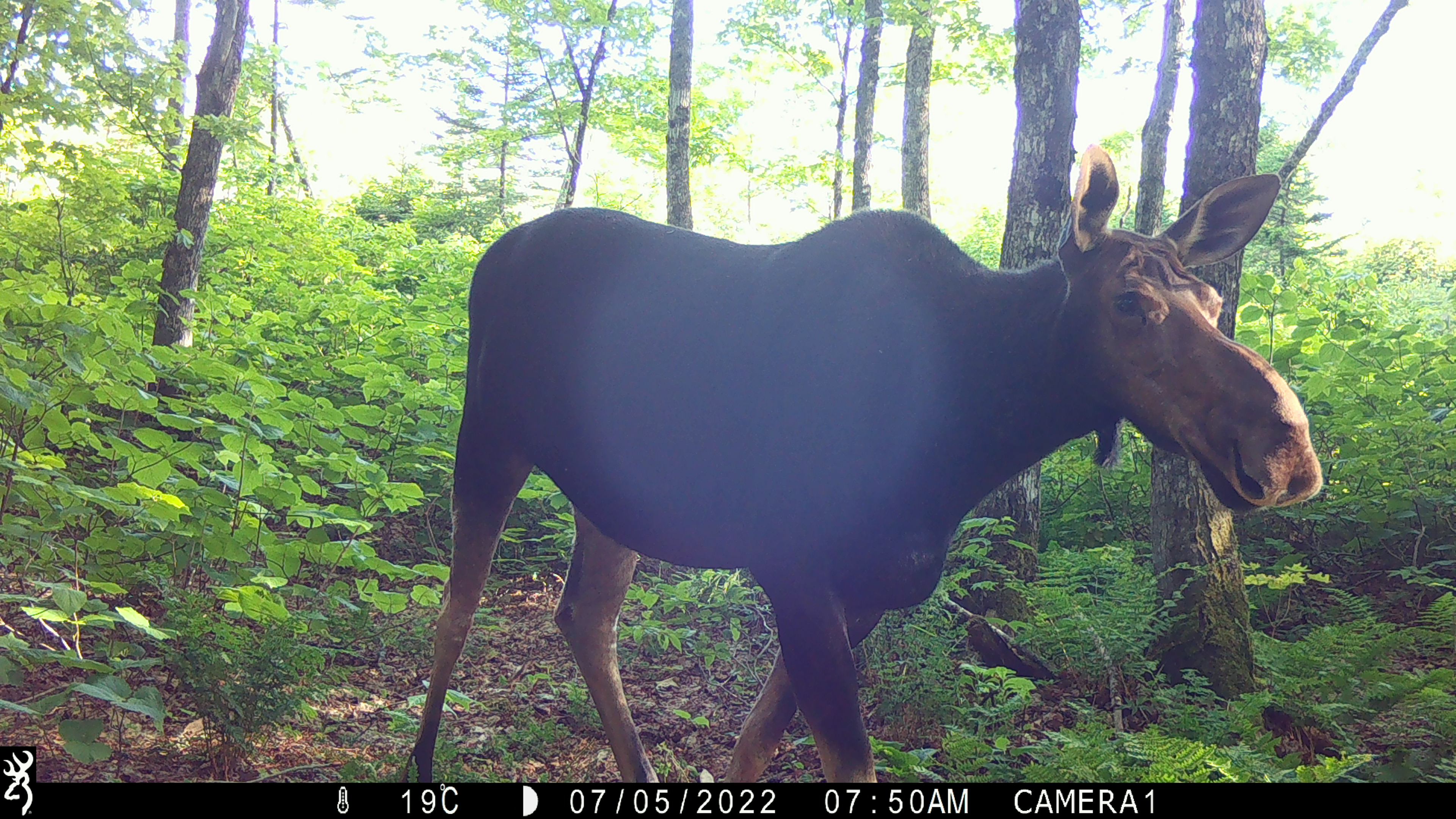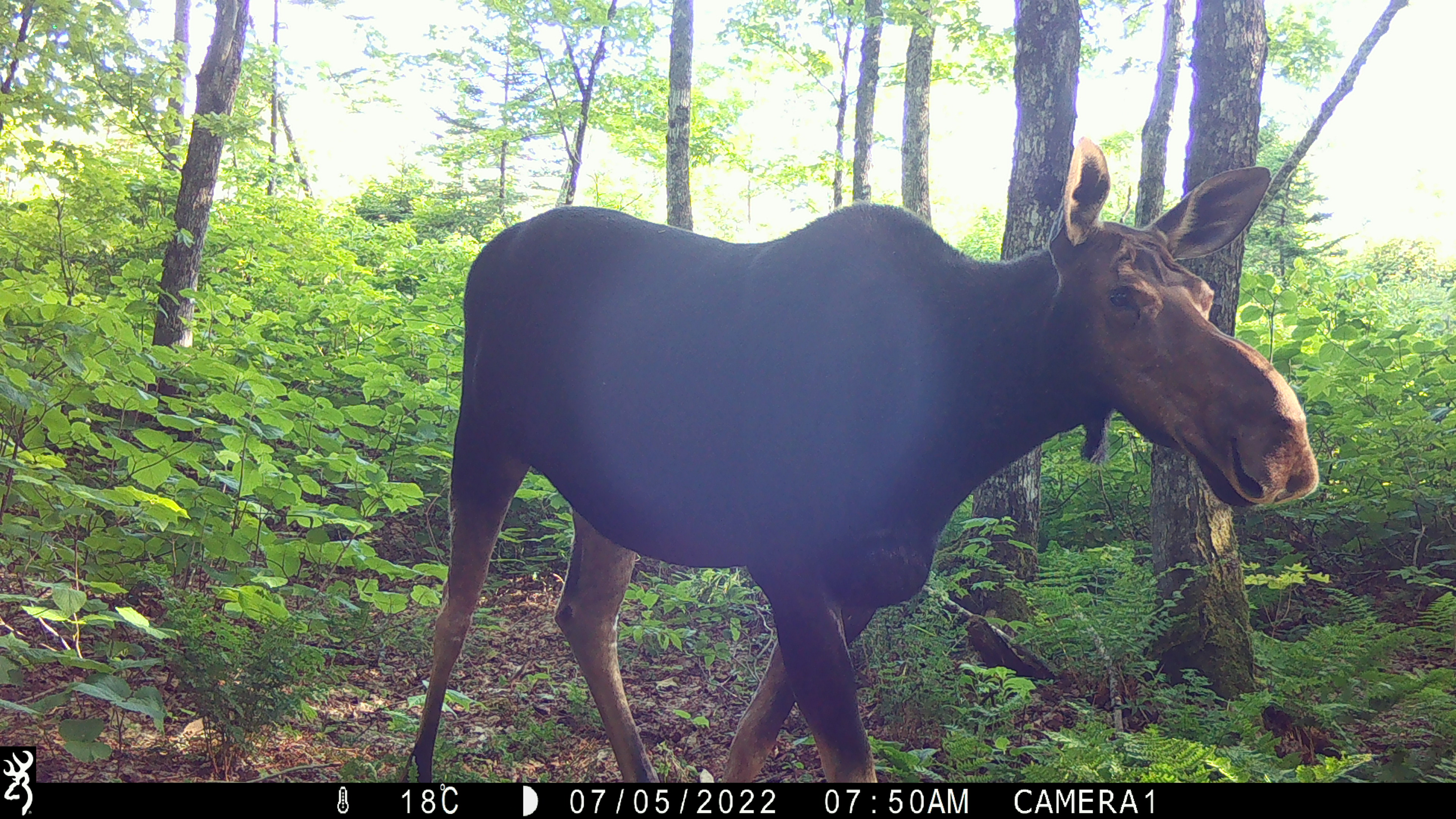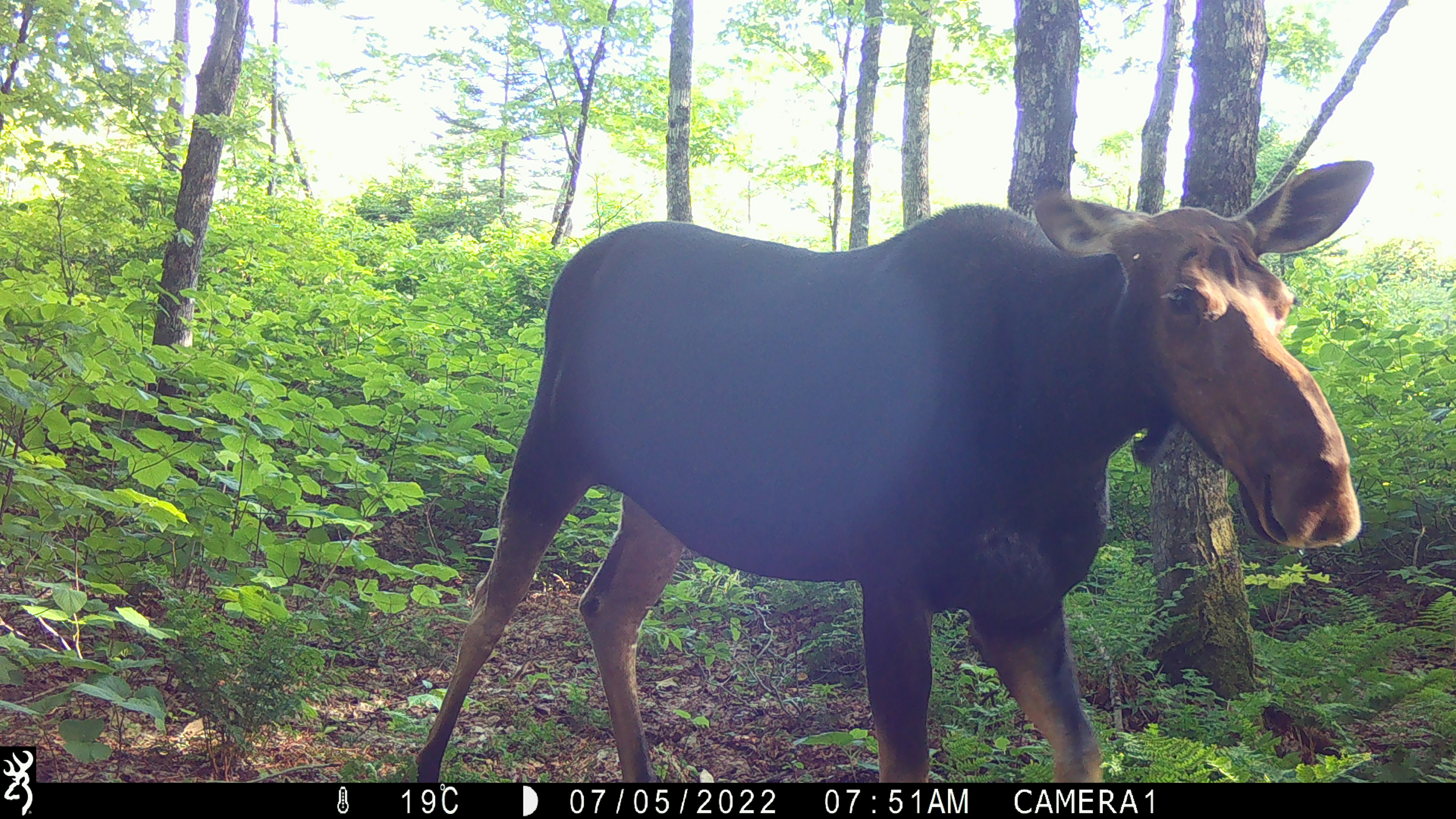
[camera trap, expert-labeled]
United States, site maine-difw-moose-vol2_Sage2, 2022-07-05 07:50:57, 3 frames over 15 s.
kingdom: Animalia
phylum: Chordata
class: Mammalia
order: Artiodactyla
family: Cervidae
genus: Alces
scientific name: Alces alces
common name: moose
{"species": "moose (Alces alces)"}